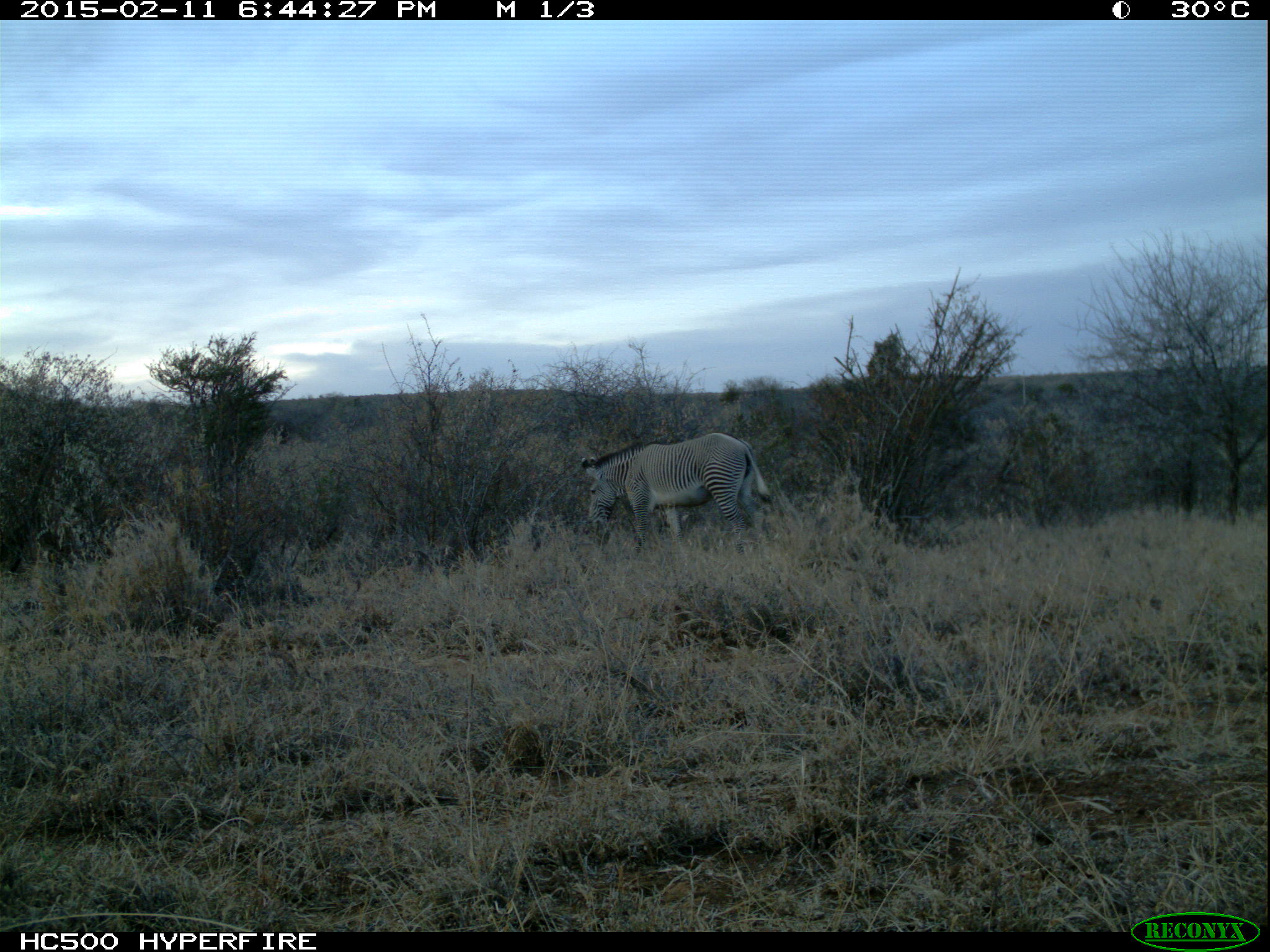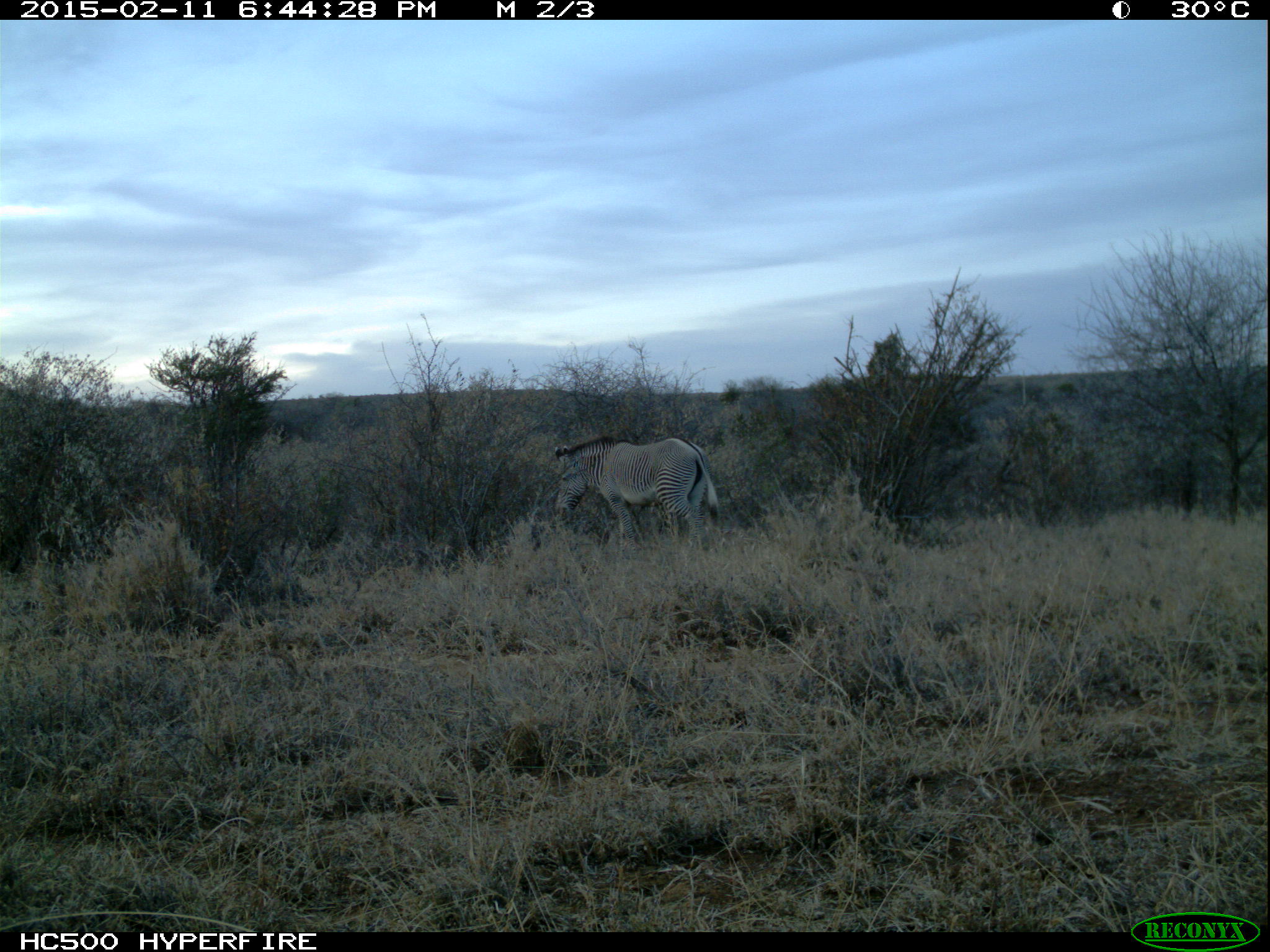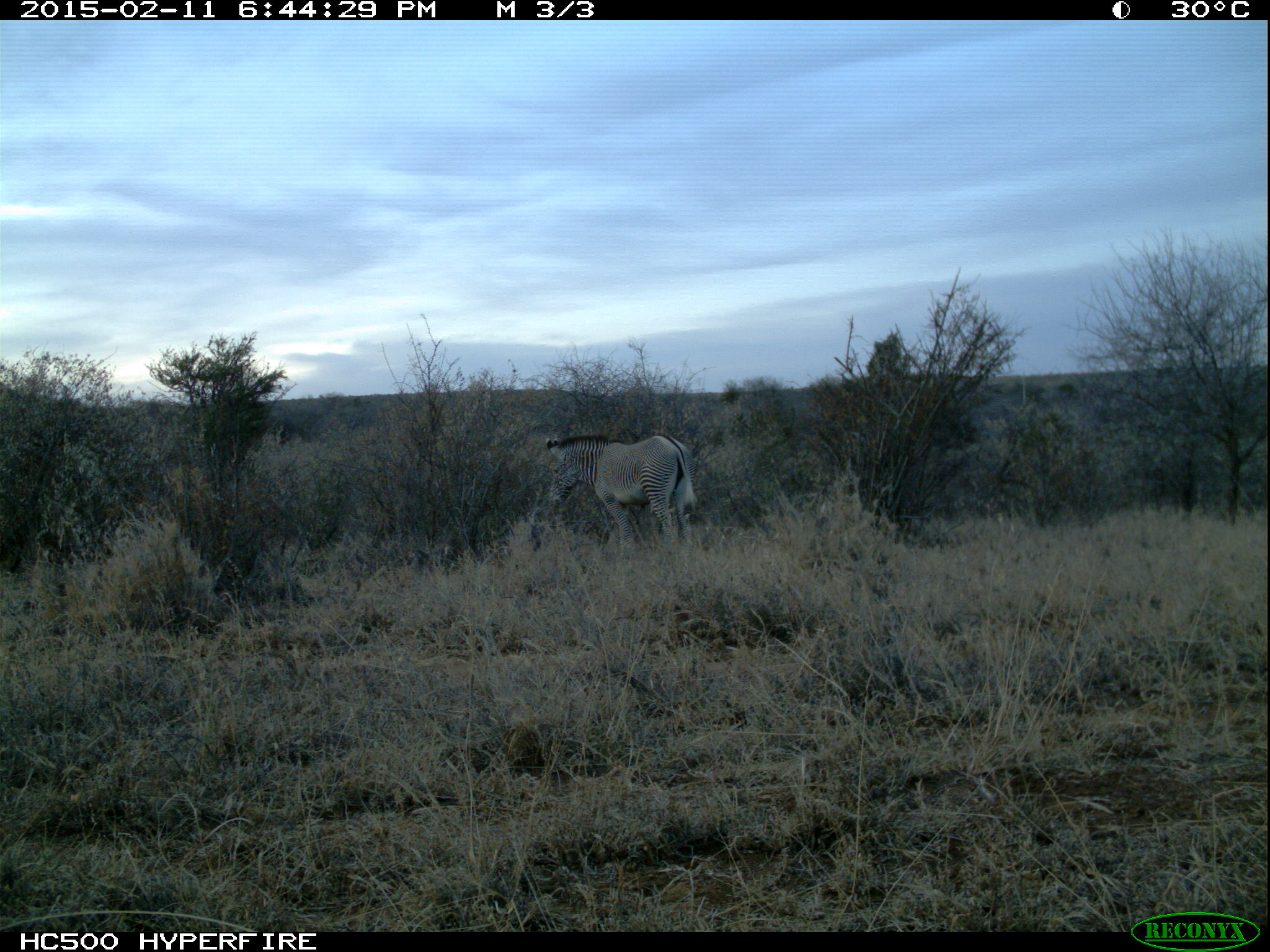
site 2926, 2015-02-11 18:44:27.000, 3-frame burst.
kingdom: Animalia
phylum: Chordata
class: Mammalia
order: Perissodactyla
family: Equidae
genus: Equus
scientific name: Equus grevyi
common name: grévy's zebra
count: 1